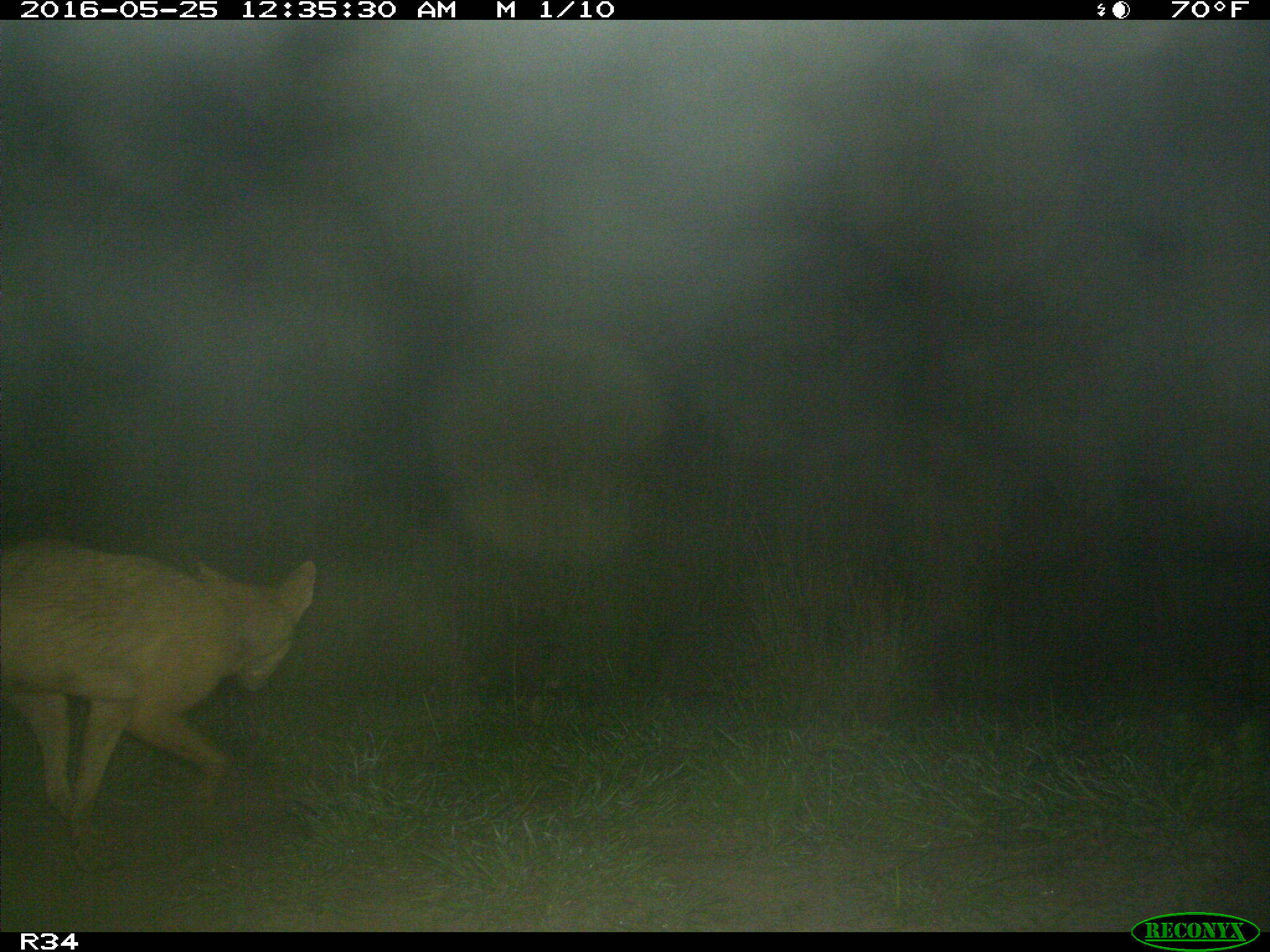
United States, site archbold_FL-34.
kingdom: Animalia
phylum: Chordata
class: Mammalia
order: Carnivora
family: Canidae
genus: Canis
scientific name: Canis latrans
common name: coyote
Canis latrans (coyote).